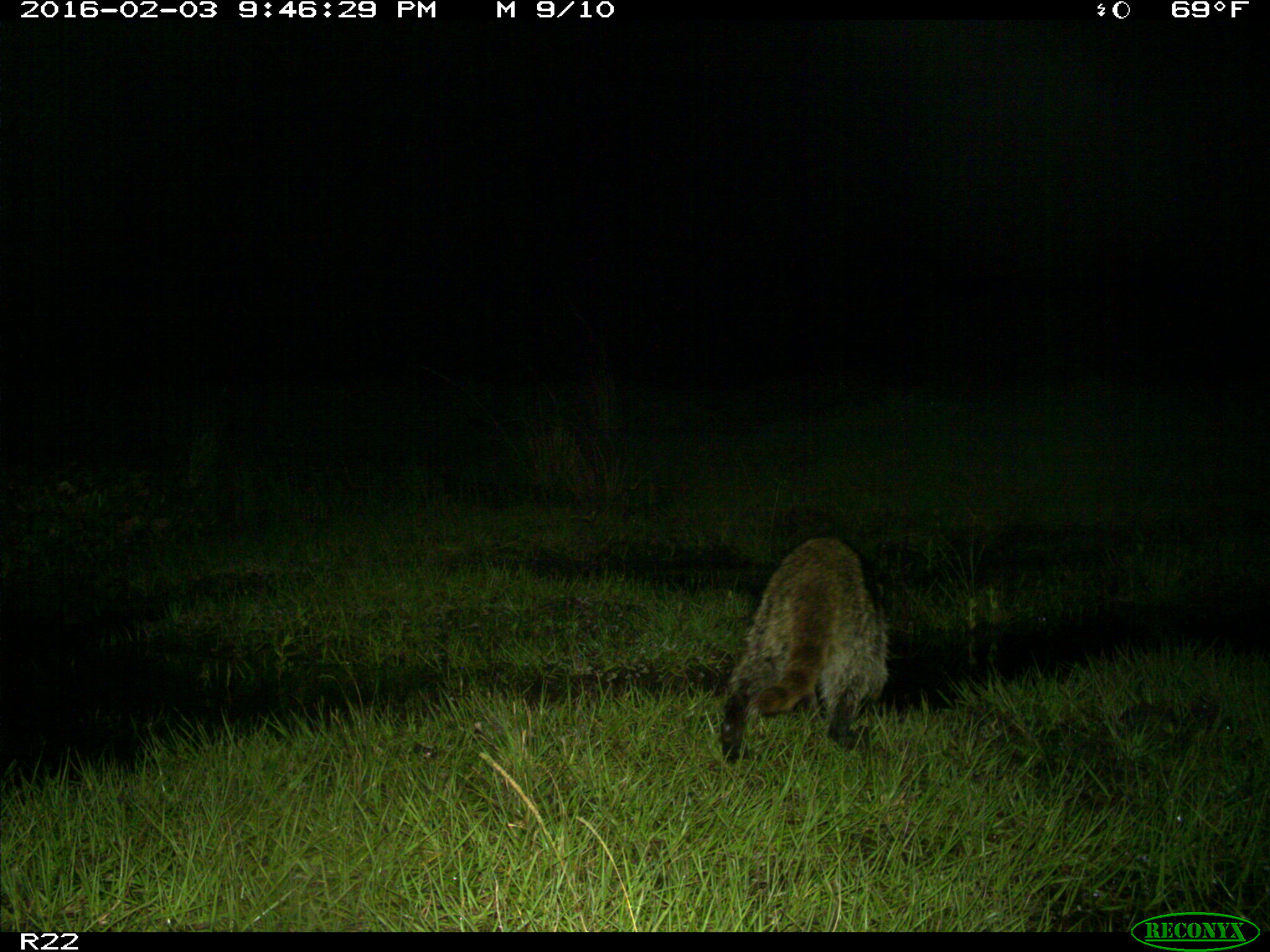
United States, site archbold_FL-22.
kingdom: Animalia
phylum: Chordata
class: Mammalia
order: Carnivora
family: Procyonidae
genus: Procyon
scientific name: Procyon lotor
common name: common raccoon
Procyon lotor (common raccoon).